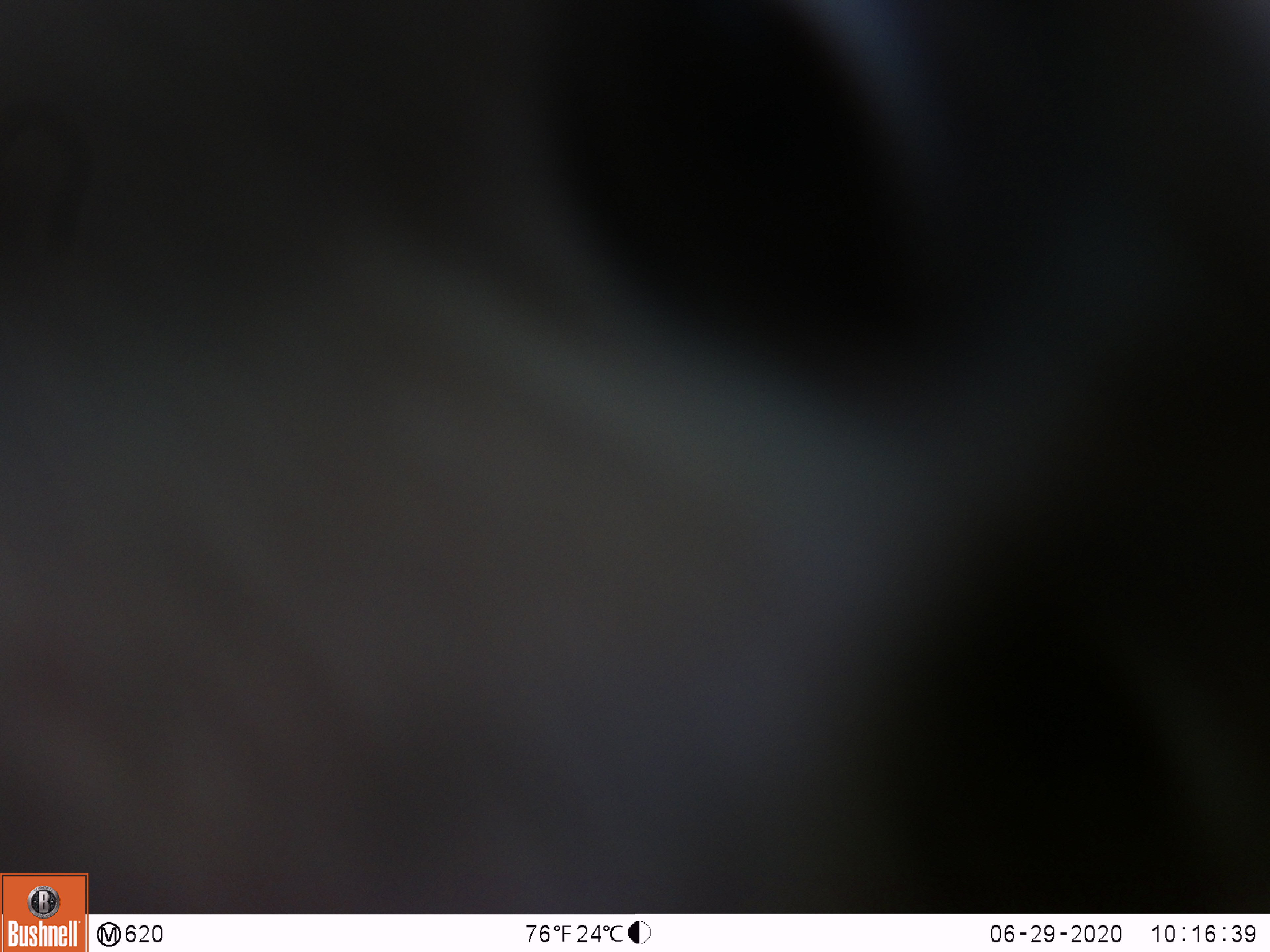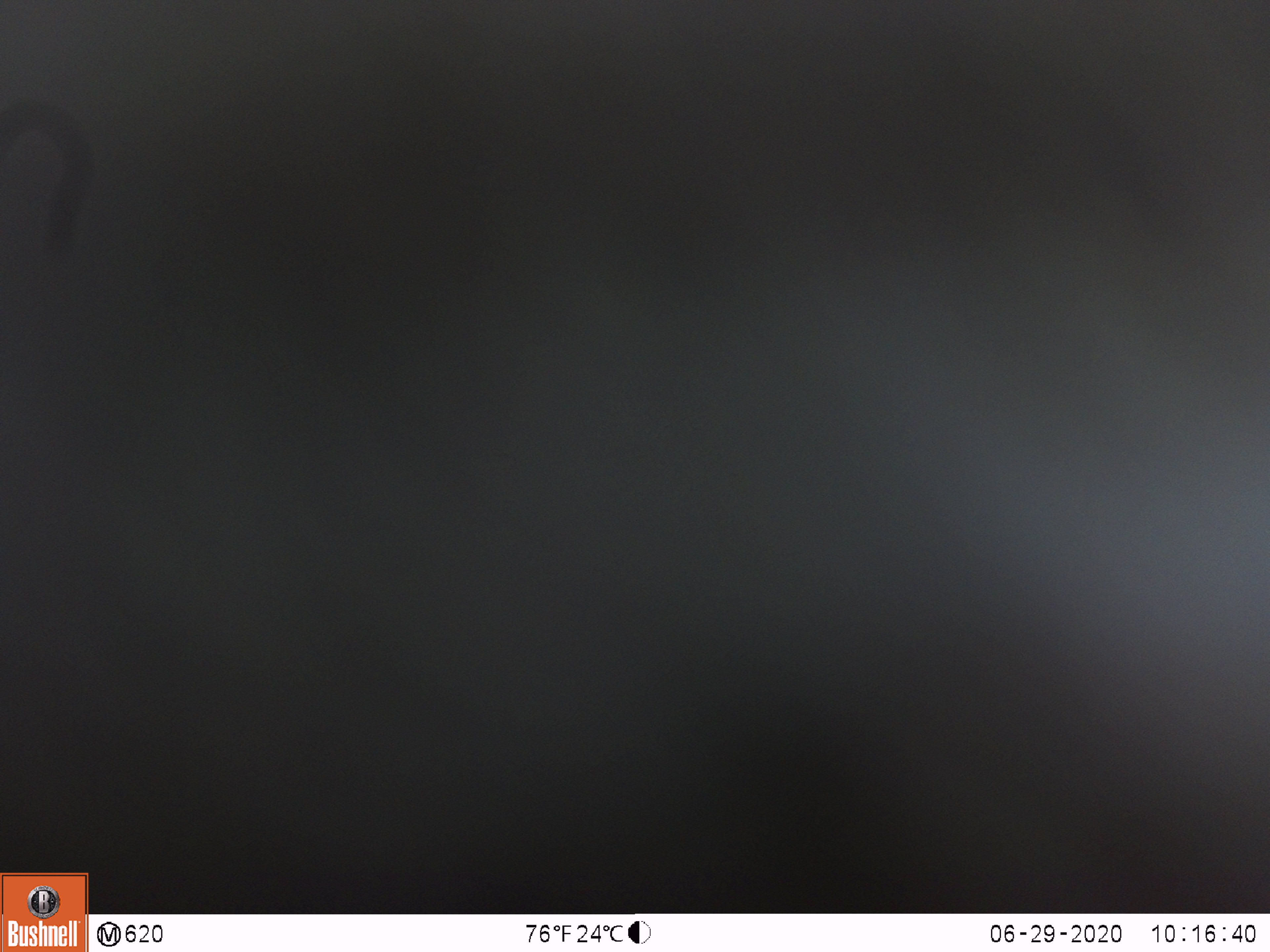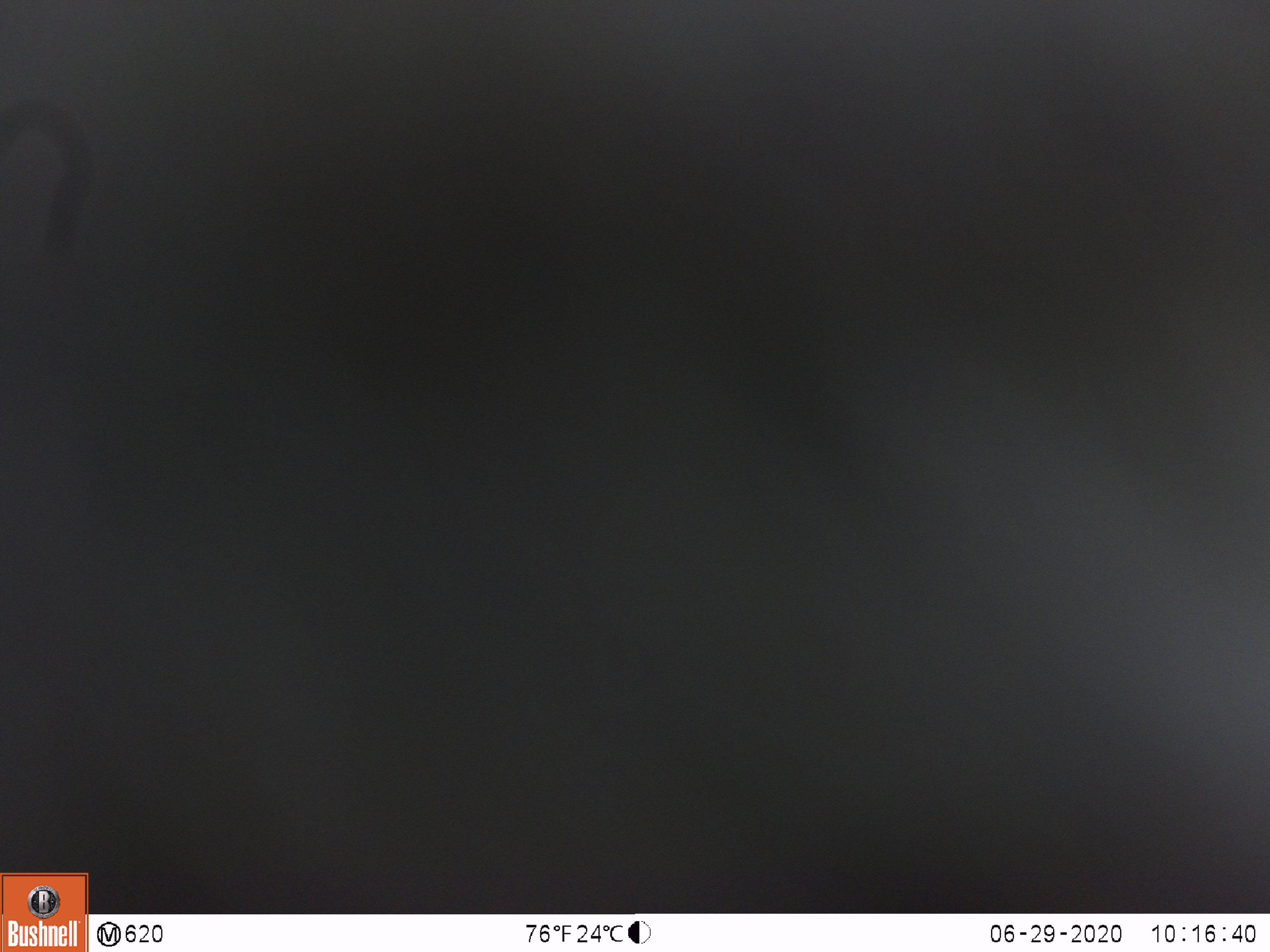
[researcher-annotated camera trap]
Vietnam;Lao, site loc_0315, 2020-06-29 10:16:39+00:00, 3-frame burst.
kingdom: Animalia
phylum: Chordata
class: Mammalia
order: Primates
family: Cercopithecidae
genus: Macaca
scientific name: Macaca nemestrina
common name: pig-tailed macaque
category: pig tailed macaque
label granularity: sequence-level